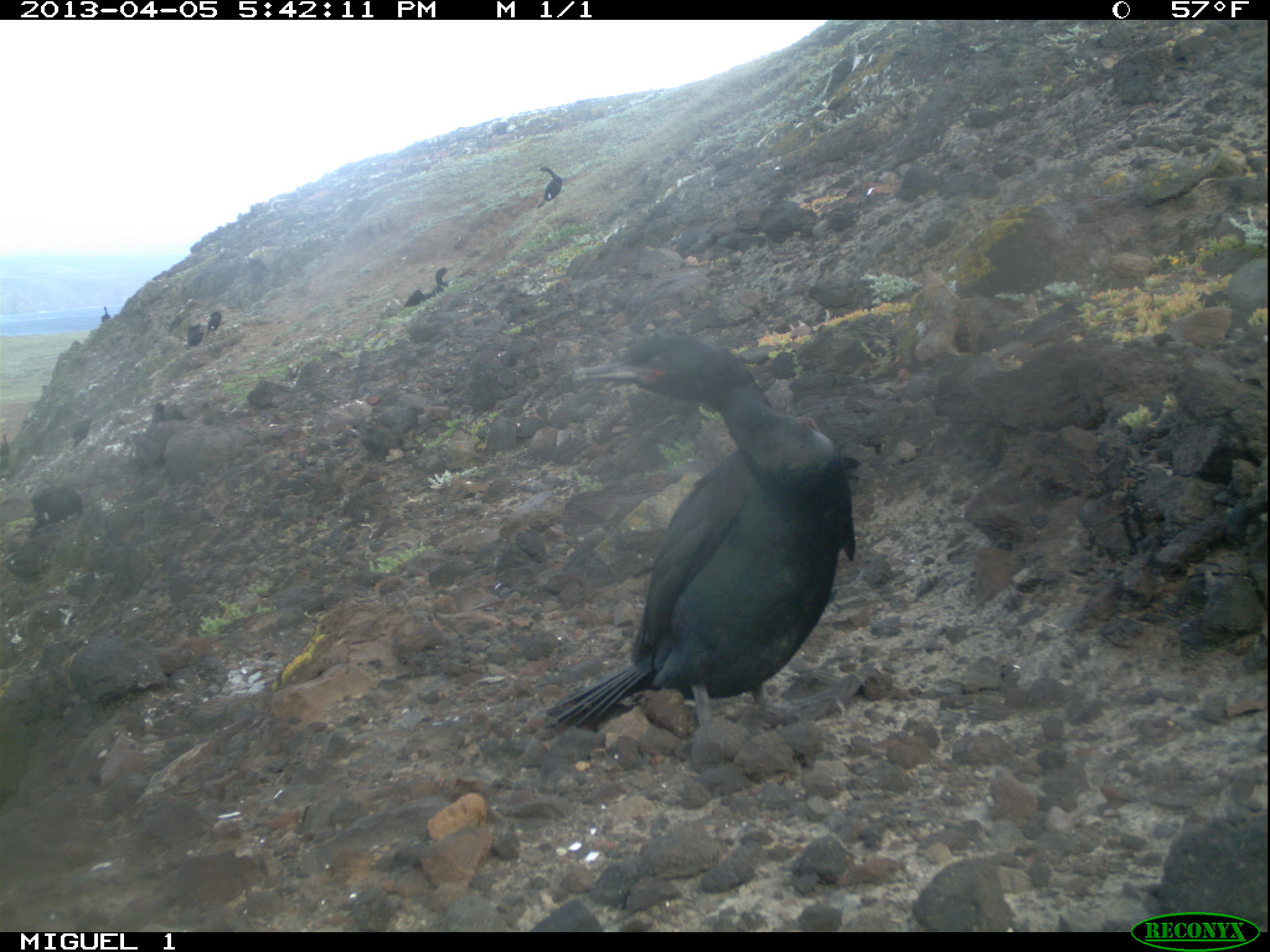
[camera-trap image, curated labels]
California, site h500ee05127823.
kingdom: Animalia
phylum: Chordata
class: Aves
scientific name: Aves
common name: bird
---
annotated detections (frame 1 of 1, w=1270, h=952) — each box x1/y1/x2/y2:
bird: 544/332/881/747; 29/485/82/536; 403/265/455/308; 822/53/855/98; 536/165/562/204; 71/418/91/448; 185/324/203/350; 206/311/222/336; 152/400/169/421; 0/432/10/456; 100/306/110/322